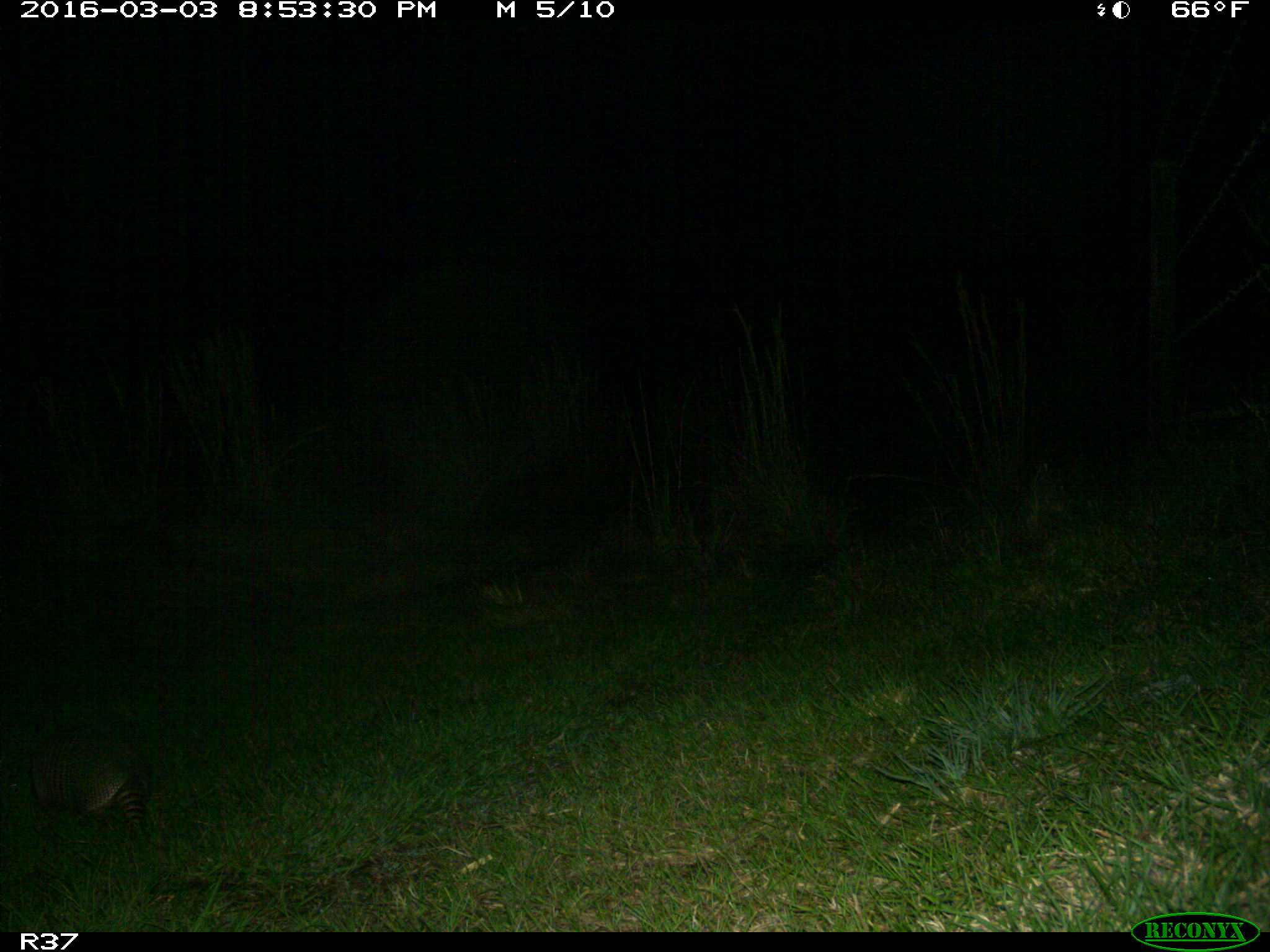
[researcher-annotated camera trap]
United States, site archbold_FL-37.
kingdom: Animalia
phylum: Chordata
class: Mammalia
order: Cingulata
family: Dasypodidae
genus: Dasypus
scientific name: Dasypus novemcinctus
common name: nine-banded armadillo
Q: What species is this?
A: Dasypus novemcinctus (nine-banded armadillo).